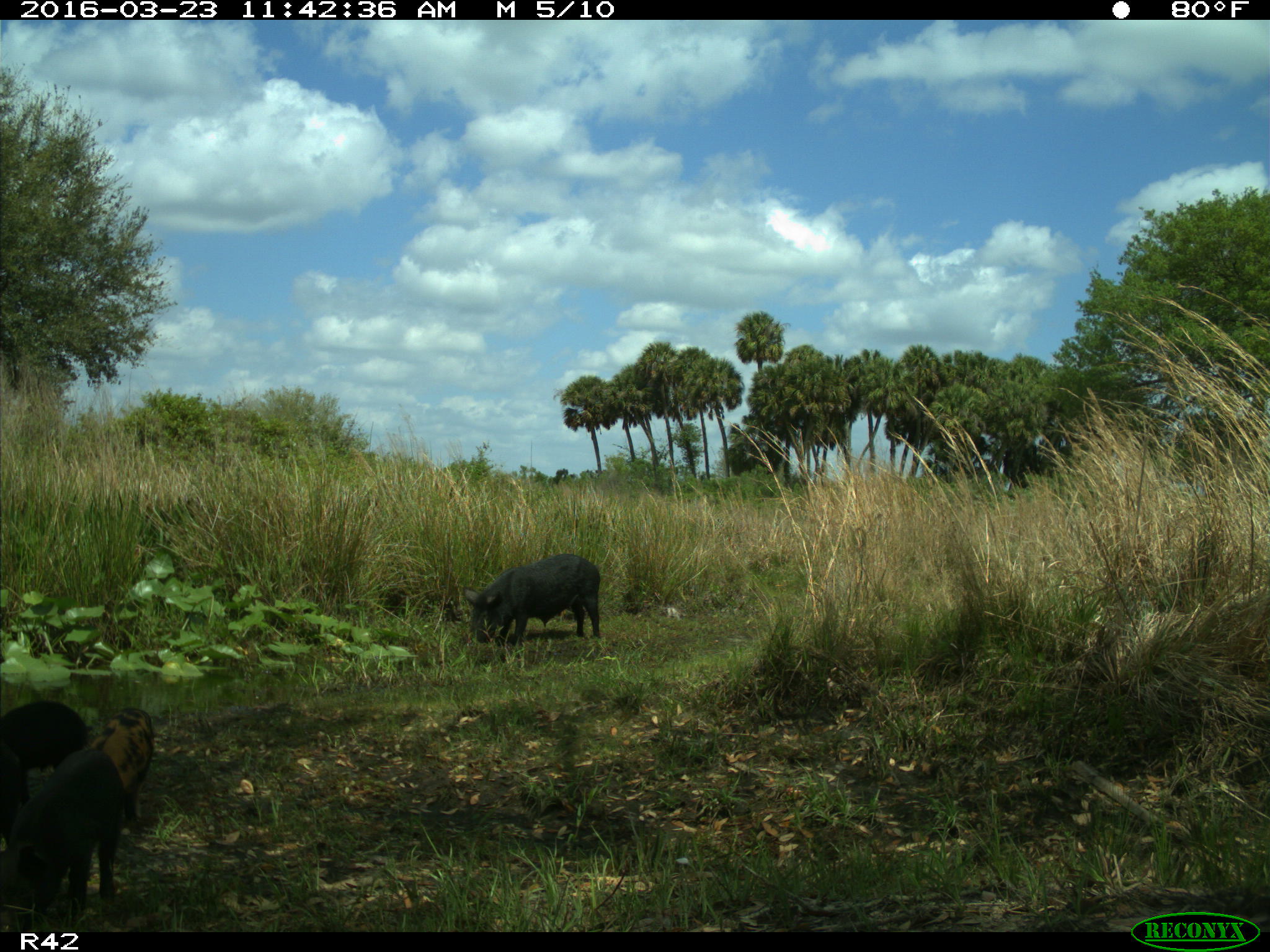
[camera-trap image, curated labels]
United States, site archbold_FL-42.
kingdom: Animalia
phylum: Chordata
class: Mammalia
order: Artiodactyla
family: Suidae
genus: Sus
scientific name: Sus scrofa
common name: wild boar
Sus scrofa (wild boar).